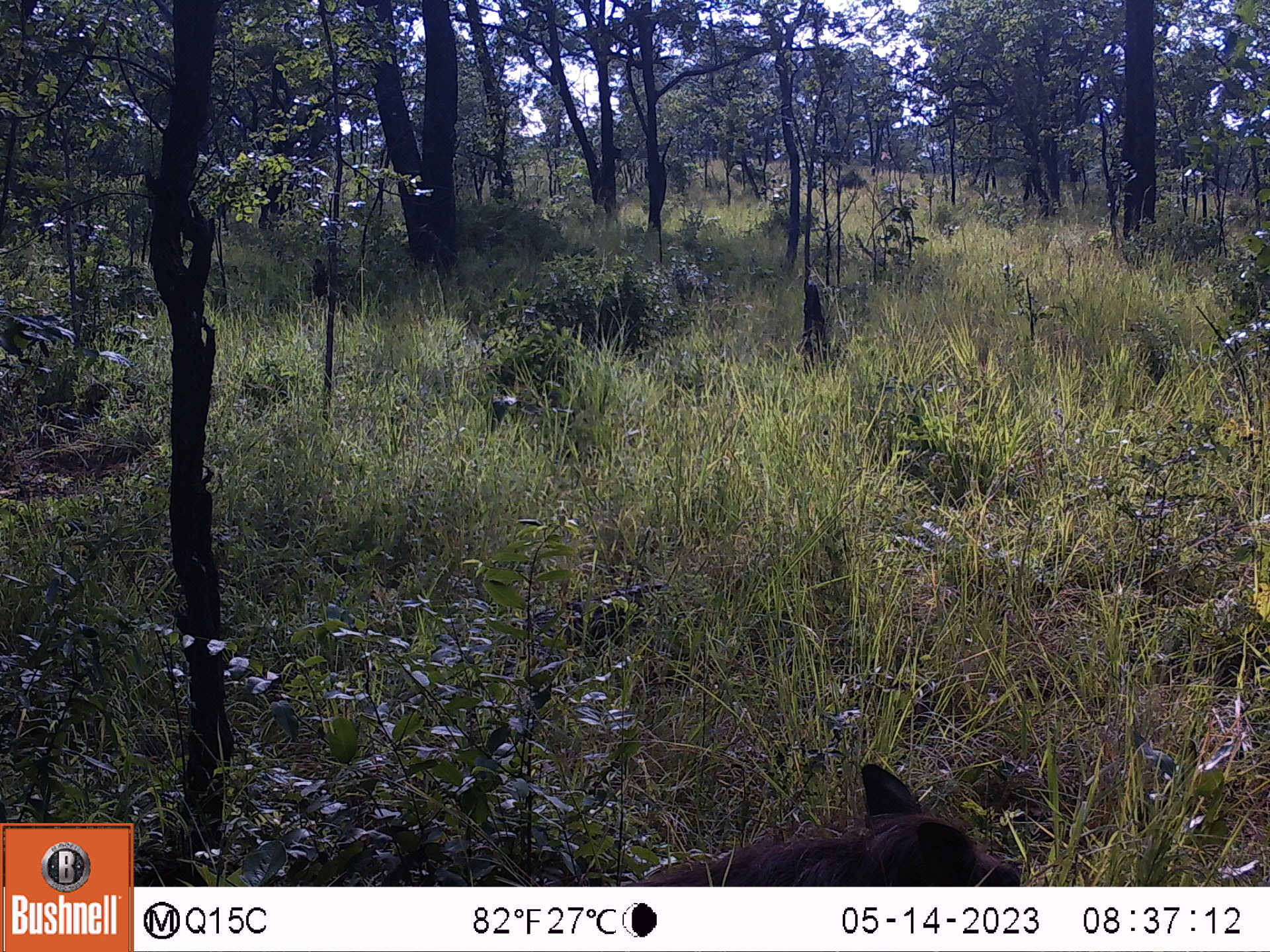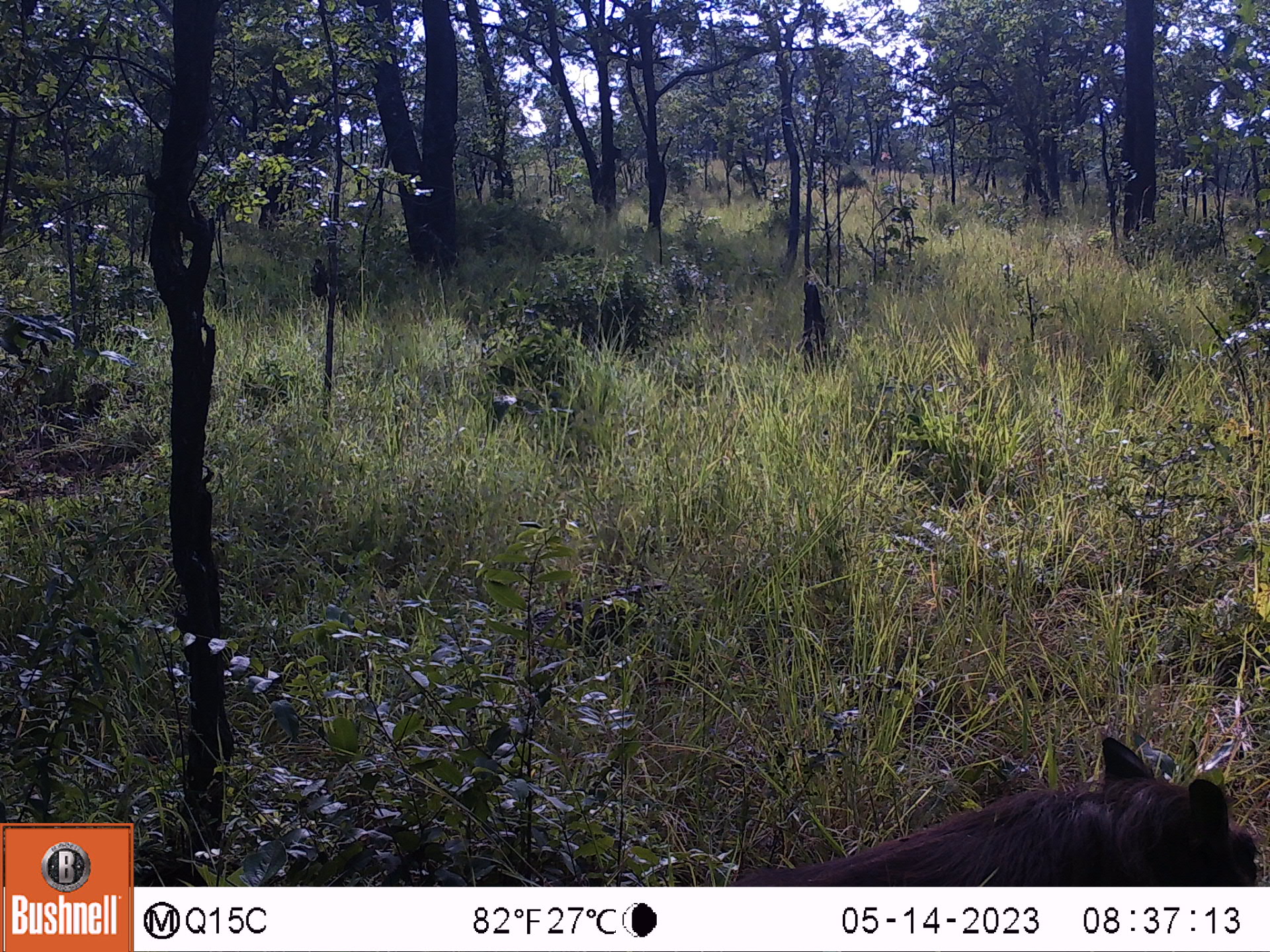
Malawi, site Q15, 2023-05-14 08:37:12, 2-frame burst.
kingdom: Animalia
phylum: Chordata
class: Mammalia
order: Artiodactyla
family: Suidae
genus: Phacochoerus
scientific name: Phacochoerus africanus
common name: common warthog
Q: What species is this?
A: Common warthog (Phacochoerus africanus).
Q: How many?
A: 1.